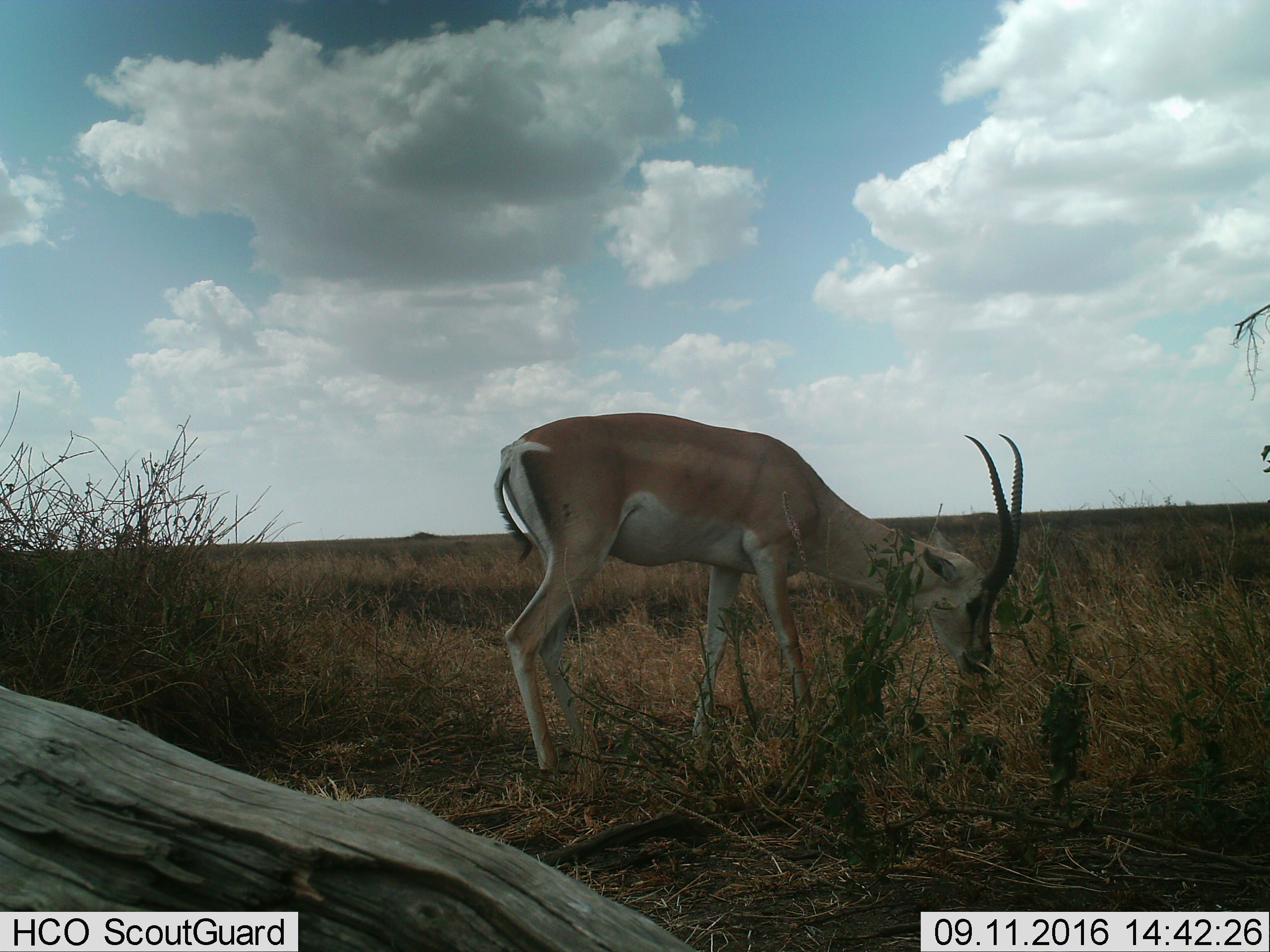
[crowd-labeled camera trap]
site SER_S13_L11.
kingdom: Animalia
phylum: Chordata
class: Mammalia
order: Artiodactyla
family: Bovidae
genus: Nanger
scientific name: Nanger granti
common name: grant's gazelle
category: gazellegrants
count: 1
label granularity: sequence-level